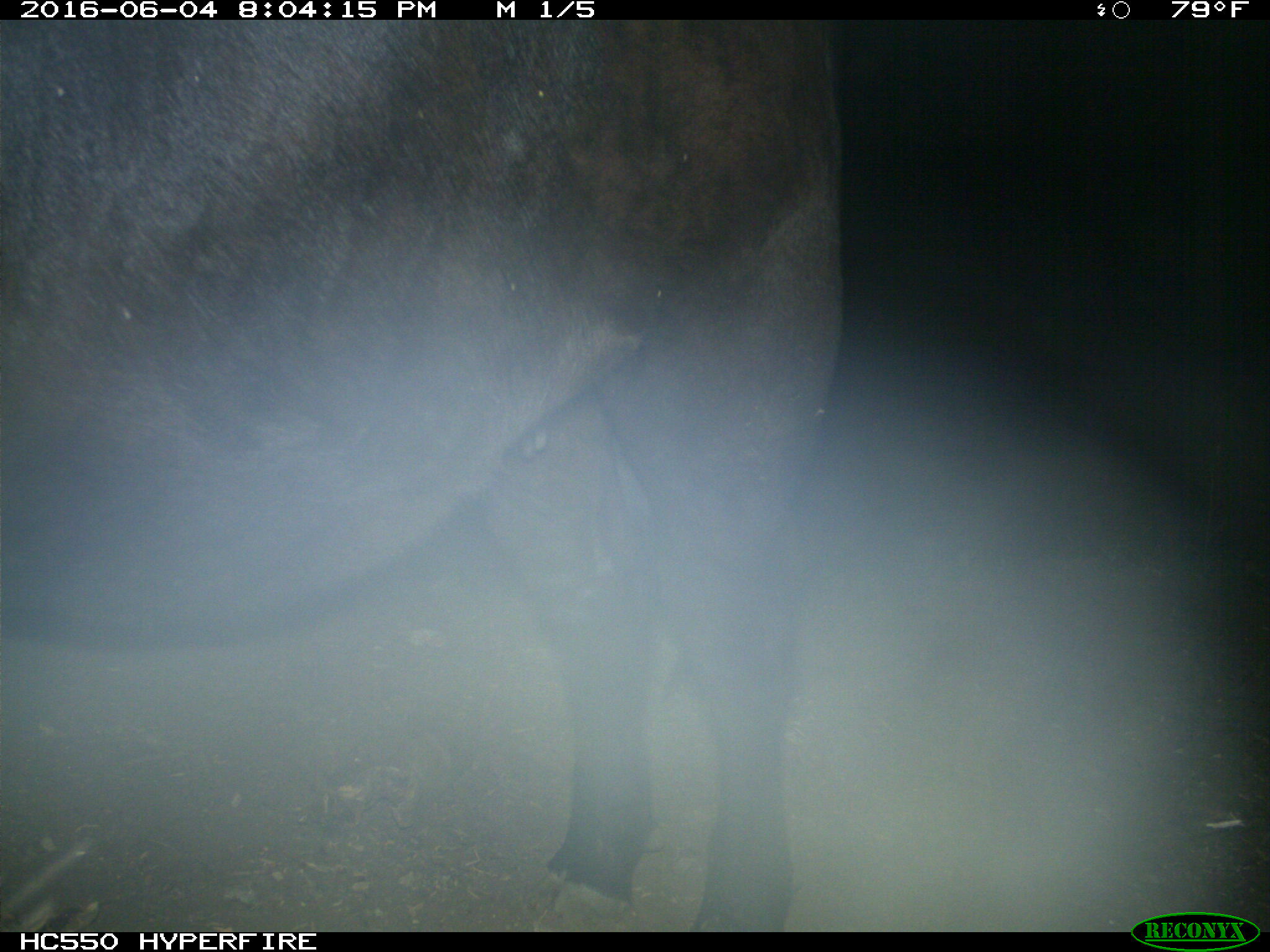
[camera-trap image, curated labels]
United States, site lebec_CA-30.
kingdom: Animalia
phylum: Chordata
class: Mammalia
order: Artiodactyla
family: Bovidae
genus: Bos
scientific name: Bos taurus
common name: domestic cow